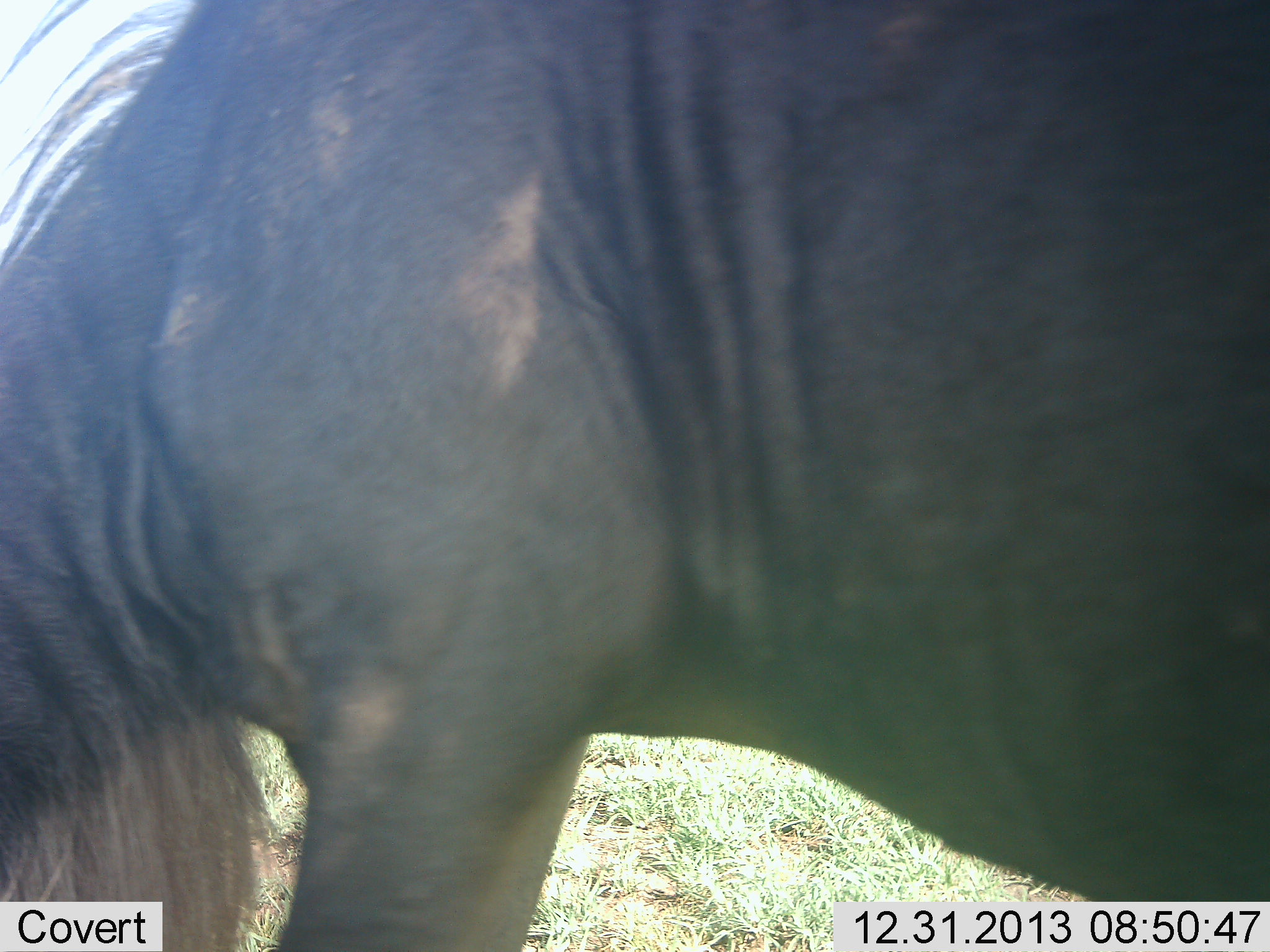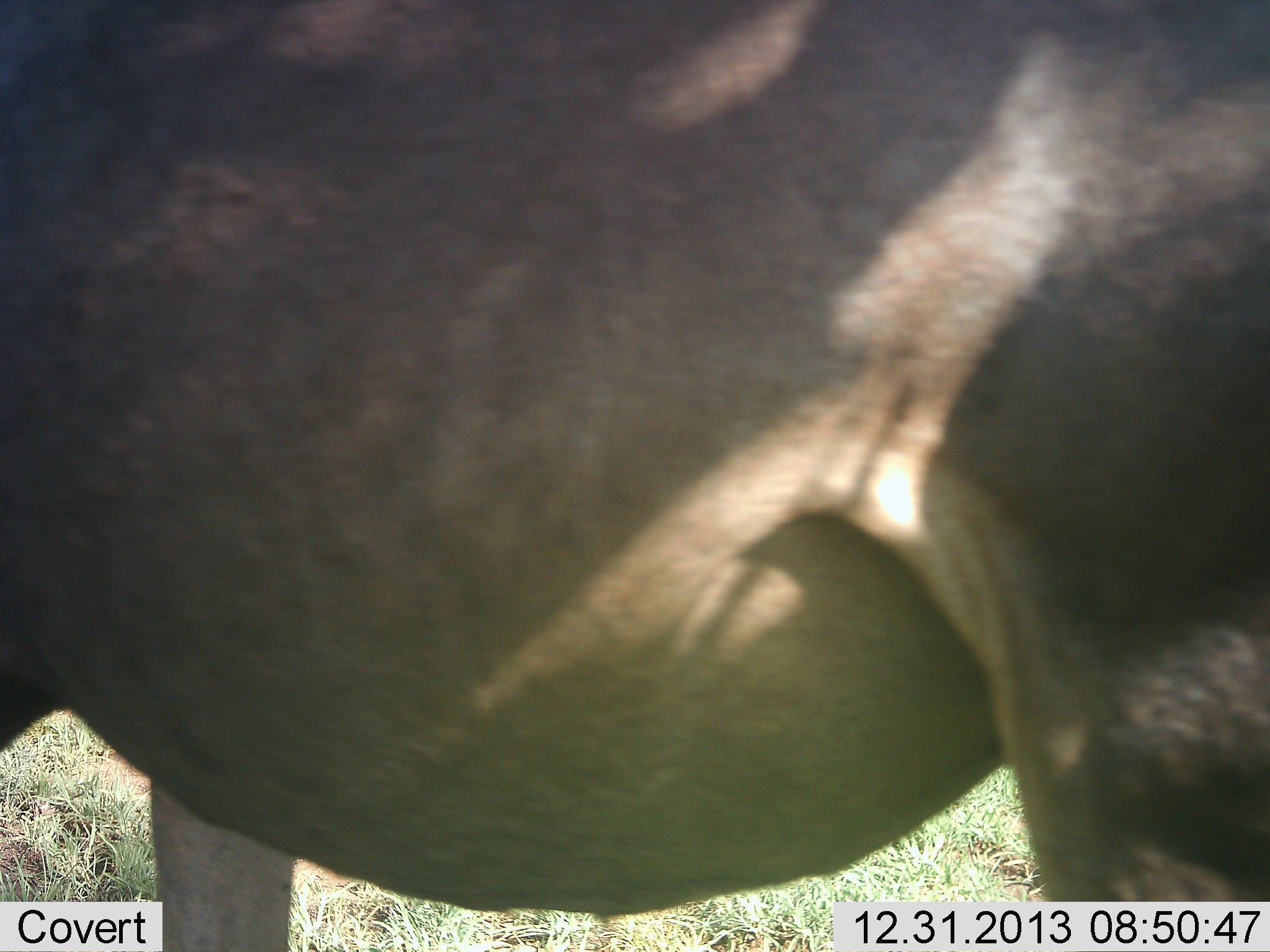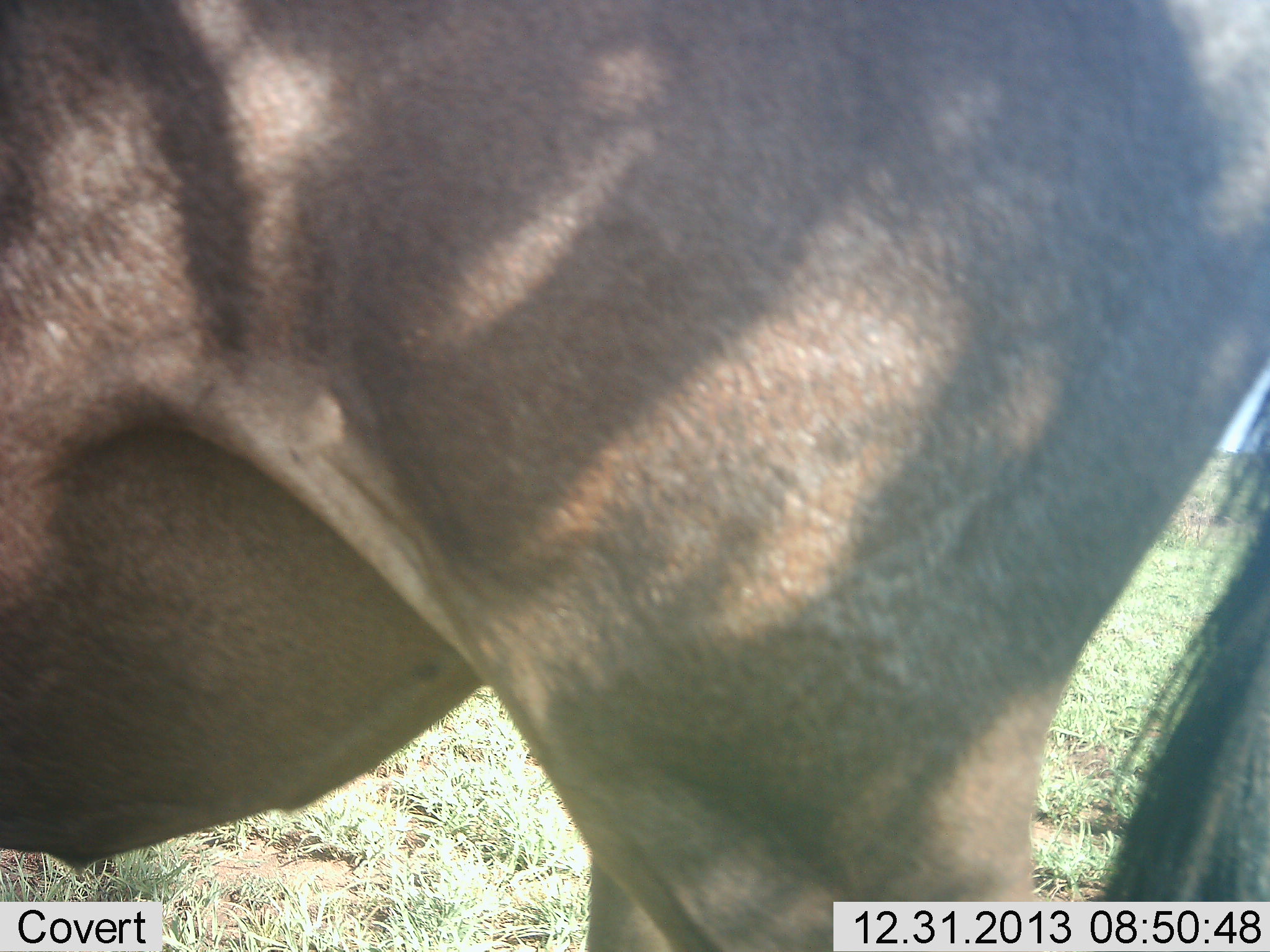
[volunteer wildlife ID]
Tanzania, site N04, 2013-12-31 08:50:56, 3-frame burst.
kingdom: Animalia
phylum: Chordata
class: Mammalia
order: Artiodactyla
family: Bovidae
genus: Connochaetes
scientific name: Connochaetes taurinus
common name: blue wildebeest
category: wildebeest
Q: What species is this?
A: Wildebeest (blue wildebeest) (Connochaetes taurinus).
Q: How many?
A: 1.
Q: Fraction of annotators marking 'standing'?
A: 30%.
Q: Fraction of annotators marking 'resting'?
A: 0%.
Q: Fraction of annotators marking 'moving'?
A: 70%.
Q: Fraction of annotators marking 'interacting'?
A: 0%.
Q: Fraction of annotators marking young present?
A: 0%.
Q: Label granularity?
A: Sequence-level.